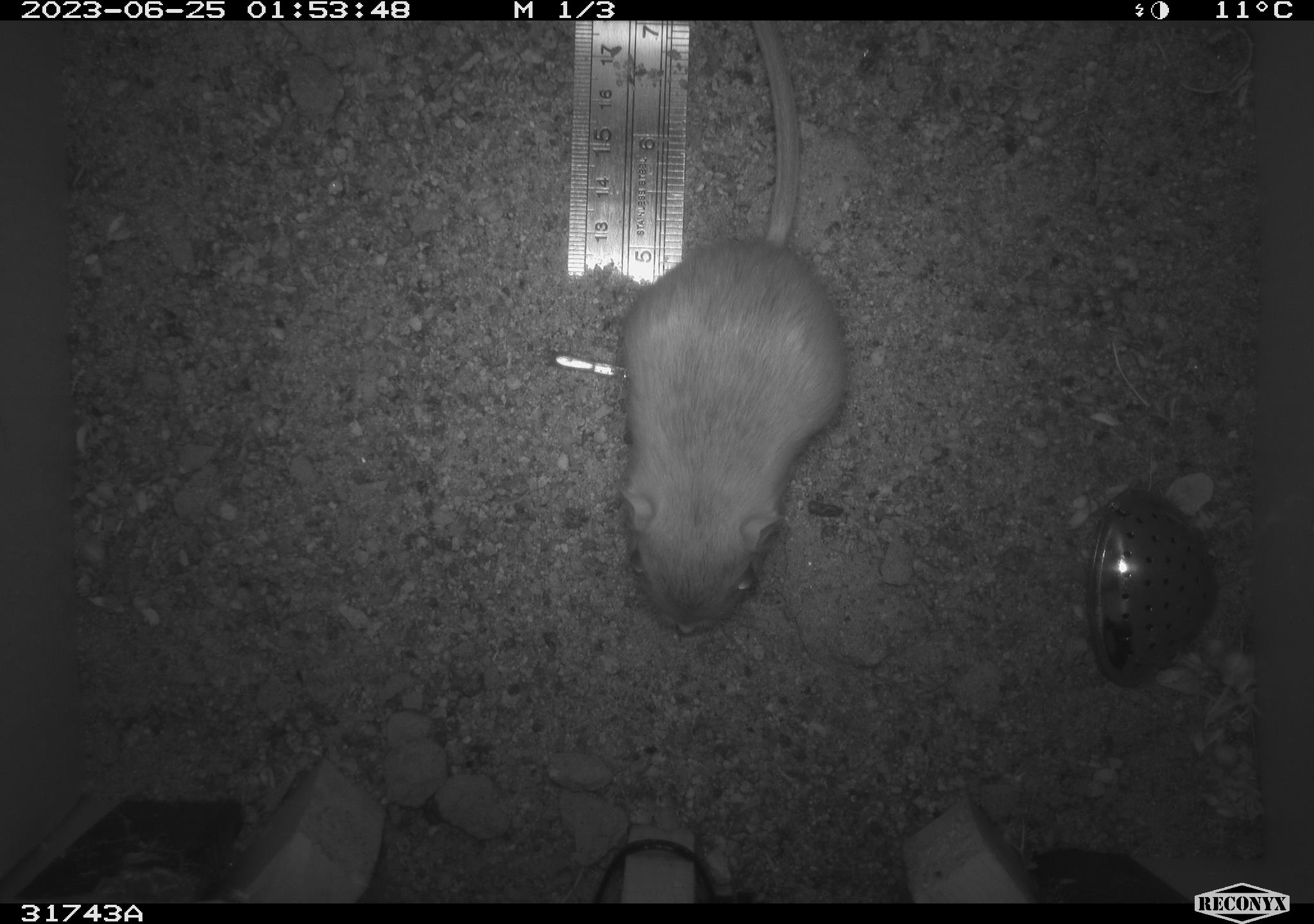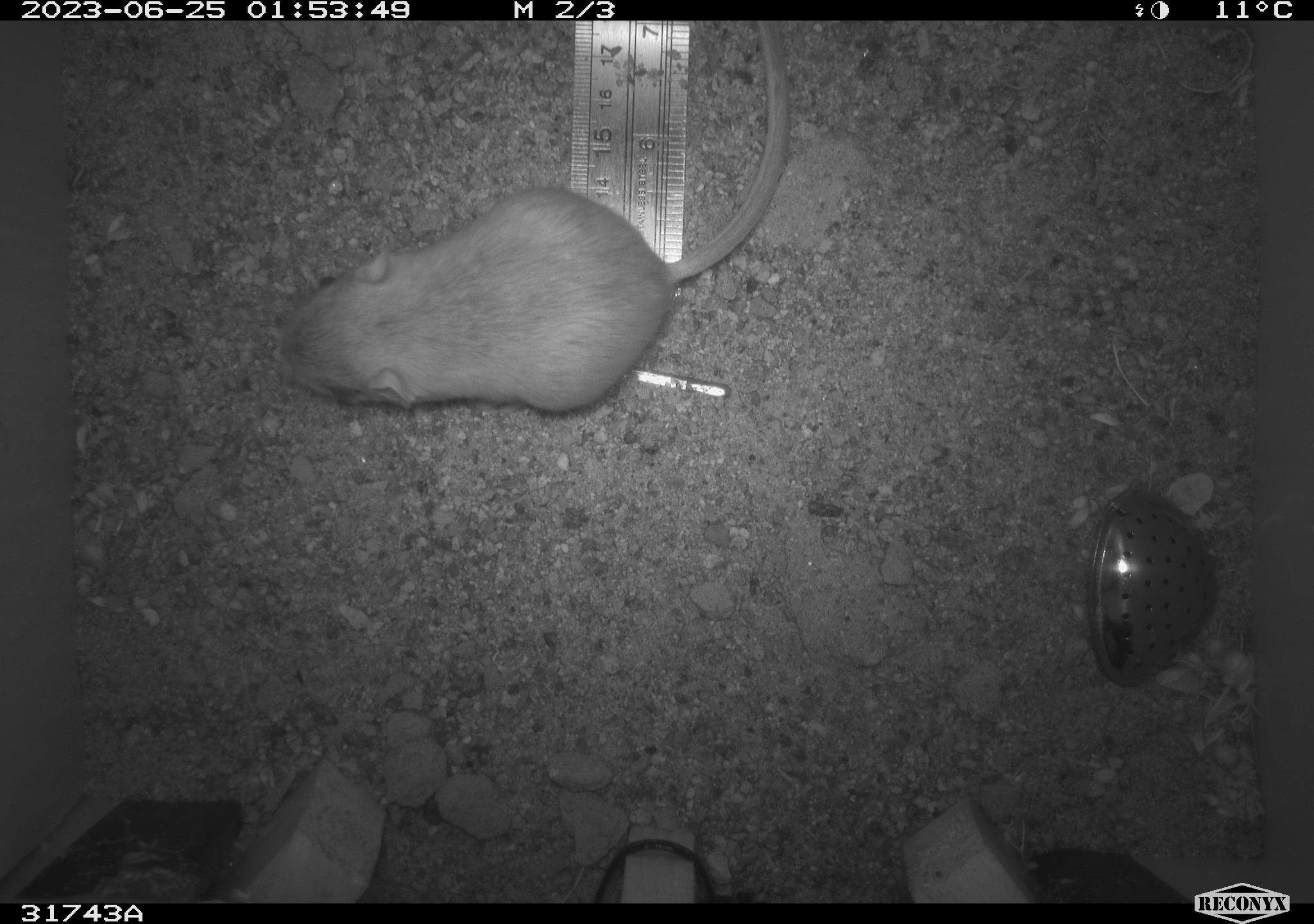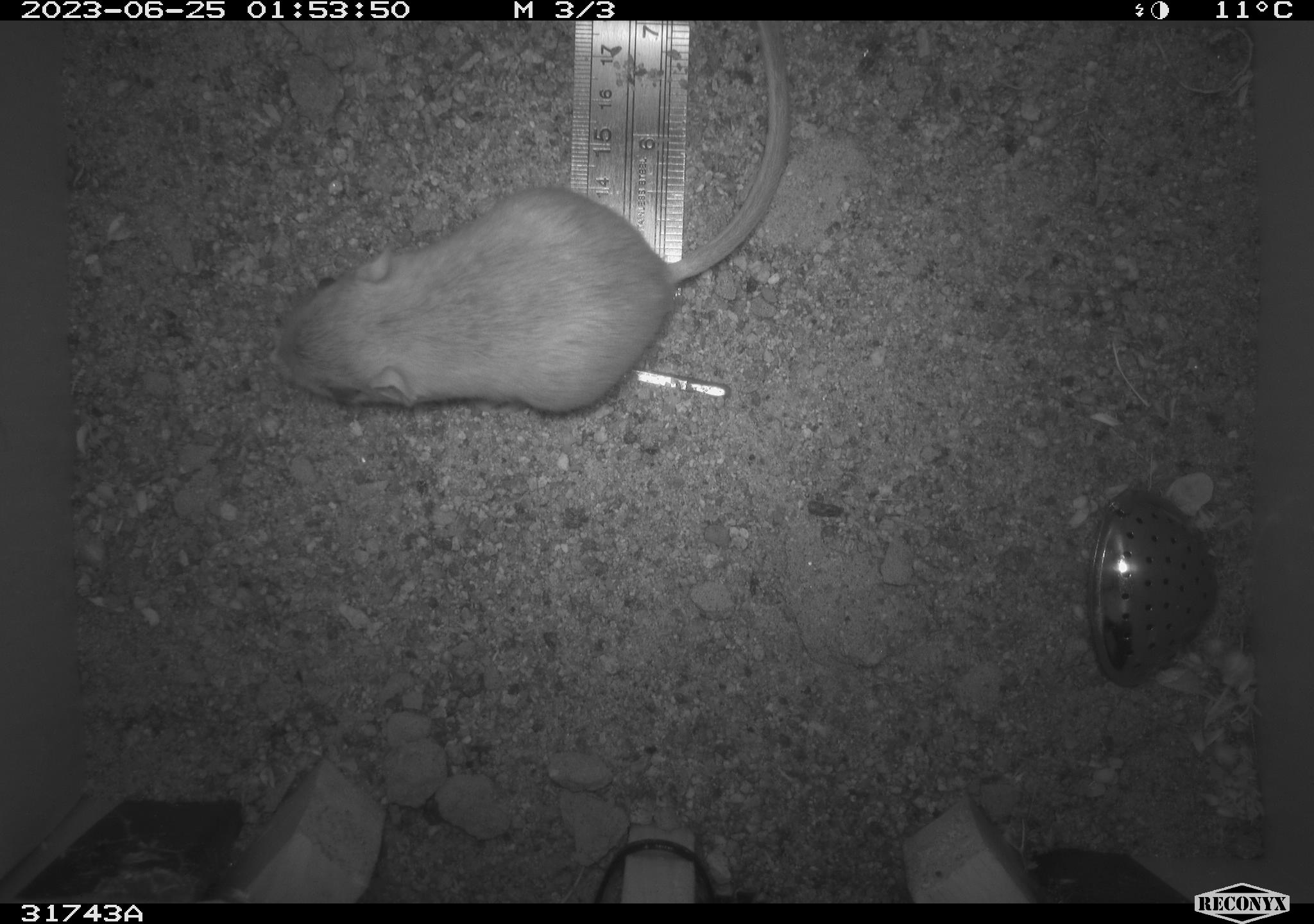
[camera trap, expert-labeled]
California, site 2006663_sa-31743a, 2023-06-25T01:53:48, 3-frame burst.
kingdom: Animalia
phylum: Chordata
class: Mammalia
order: Rodentia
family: Heteromyidae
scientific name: Heteromyidae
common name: kangaroo rats and pocket mice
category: heteromyidae family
Heteromyidae family (kangaroo rats and pocket mice) (Heteromyidae).